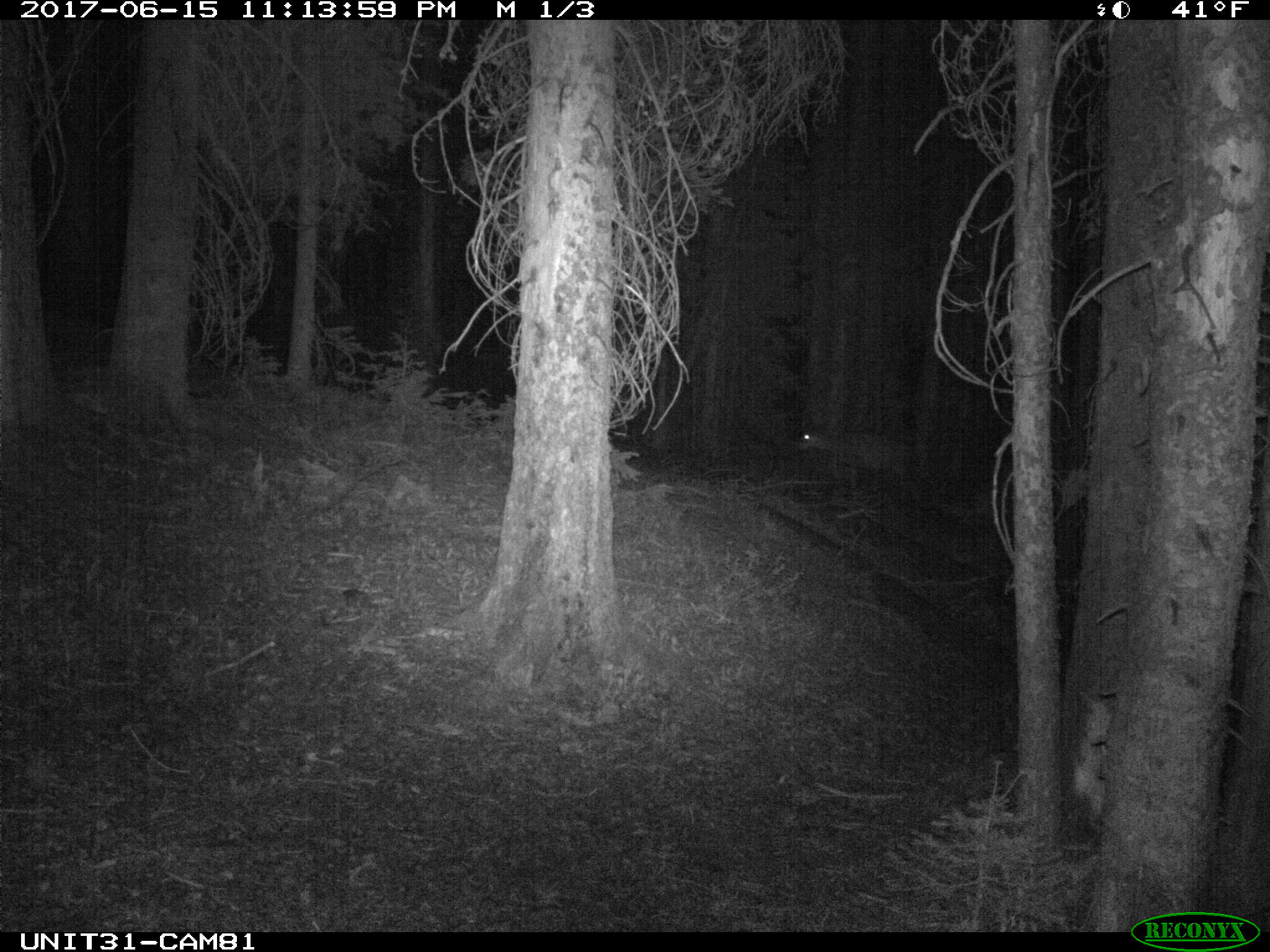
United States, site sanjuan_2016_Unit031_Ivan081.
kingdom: Animalia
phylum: Chordata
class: Mammalia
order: Artiodactyla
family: Cervidae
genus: Odocoileus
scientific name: Odocoileus hemionus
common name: mule deer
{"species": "Odocoileus hemionus (mule deer)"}